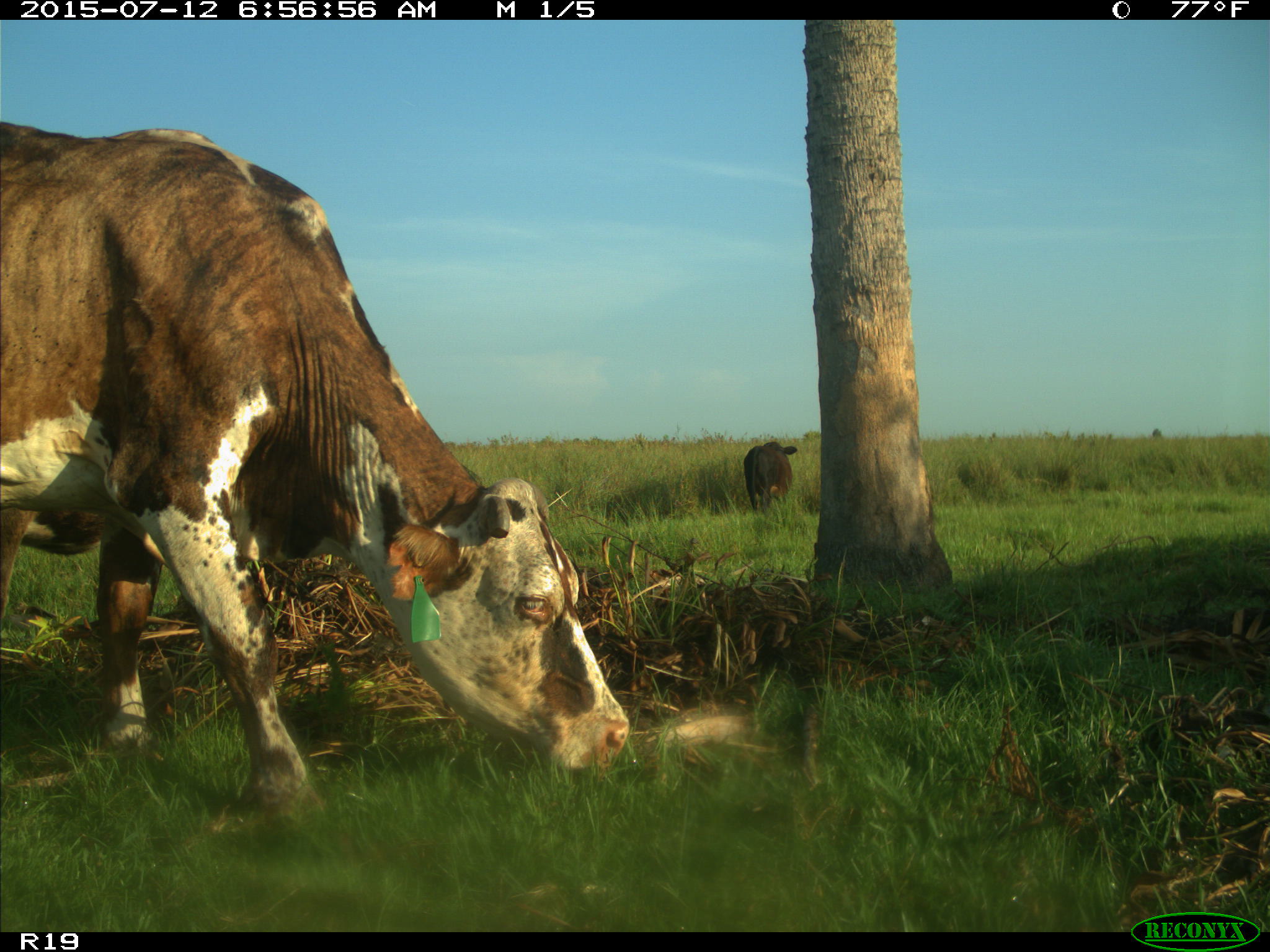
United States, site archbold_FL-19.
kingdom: Animalia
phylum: Chordata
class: Mammalia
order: Artiodactyla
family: Bovidae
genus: Bos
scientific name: Bos taurus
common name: domestic cow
Bos taurus (domestic cow).